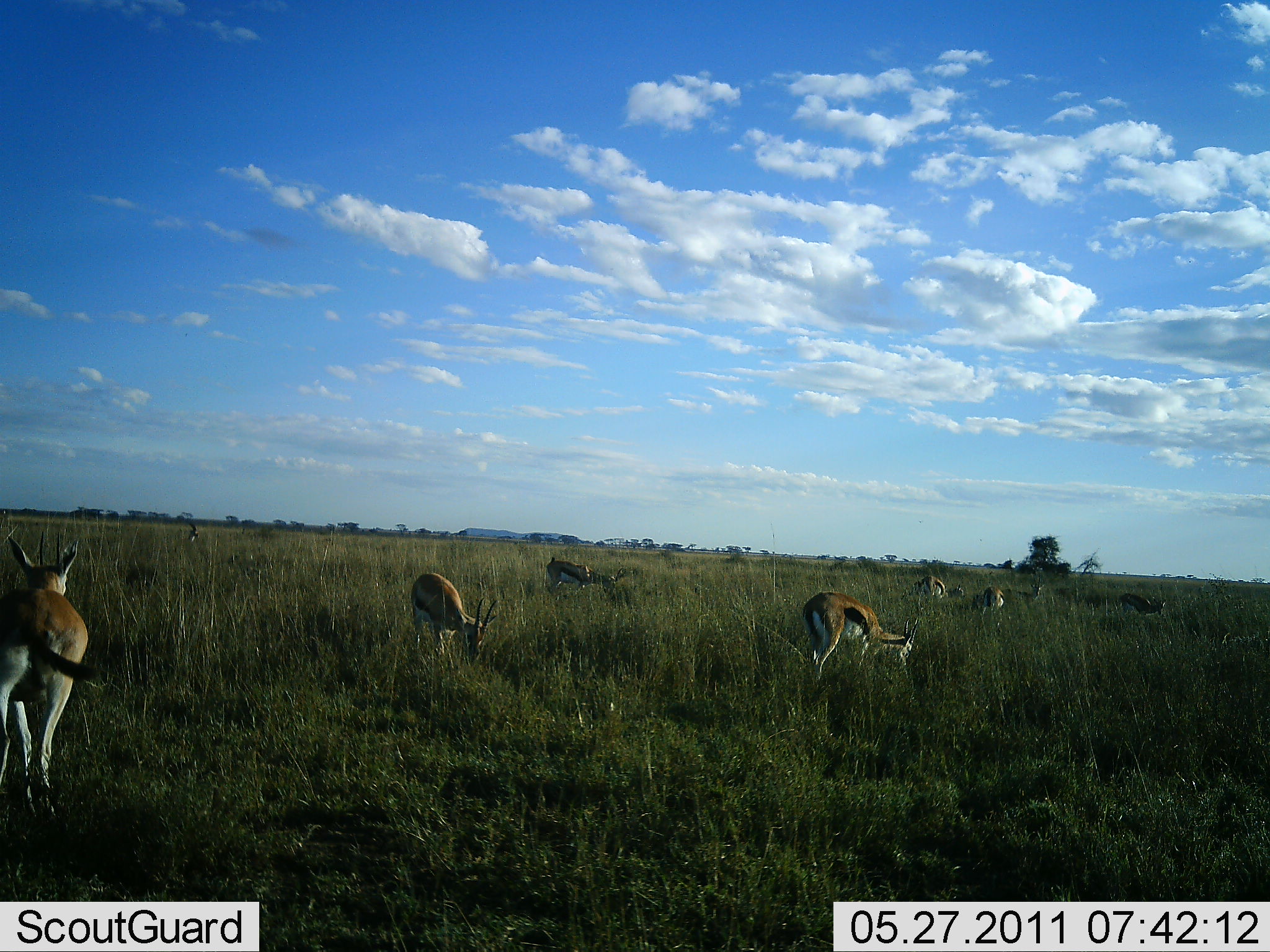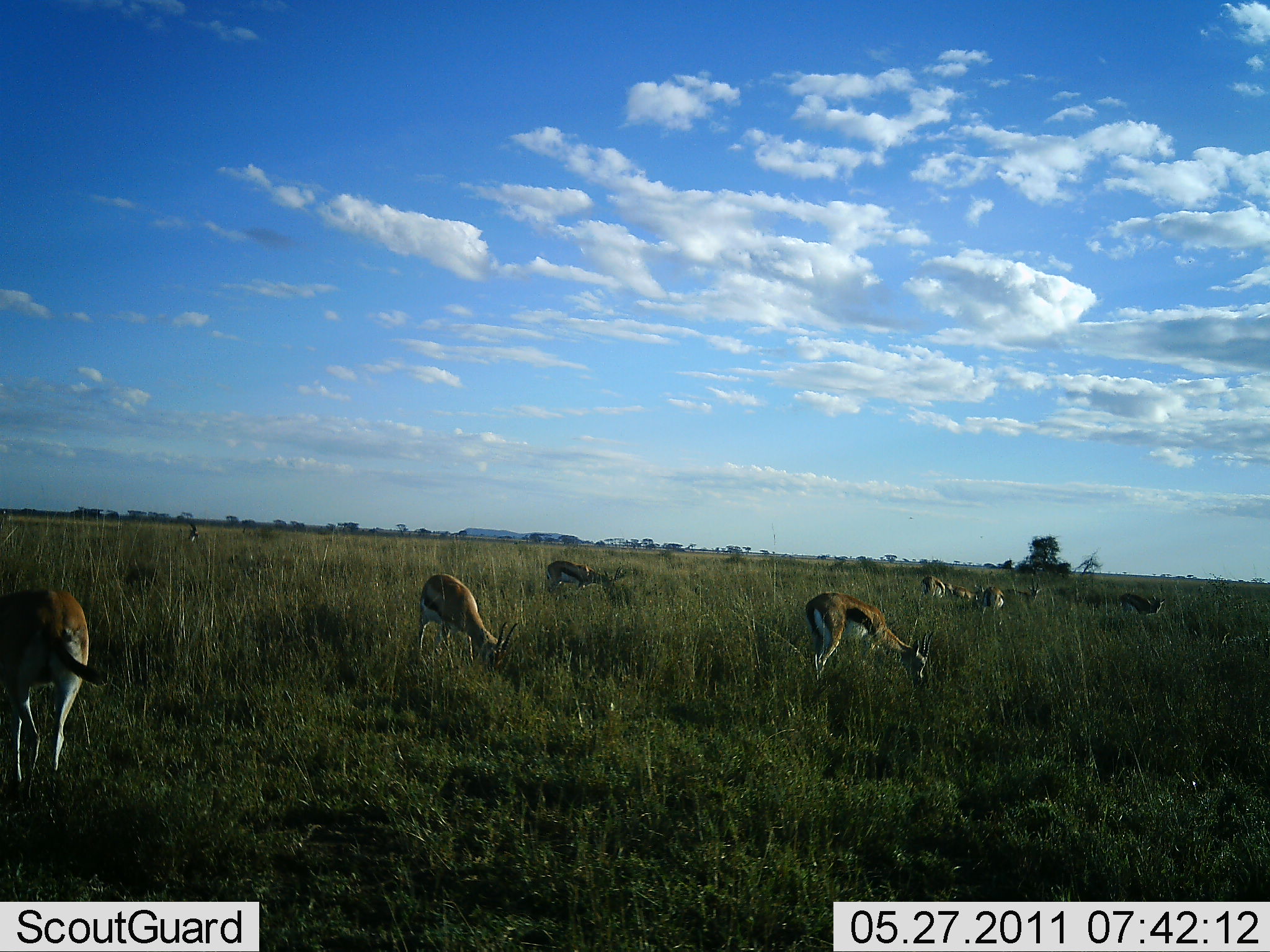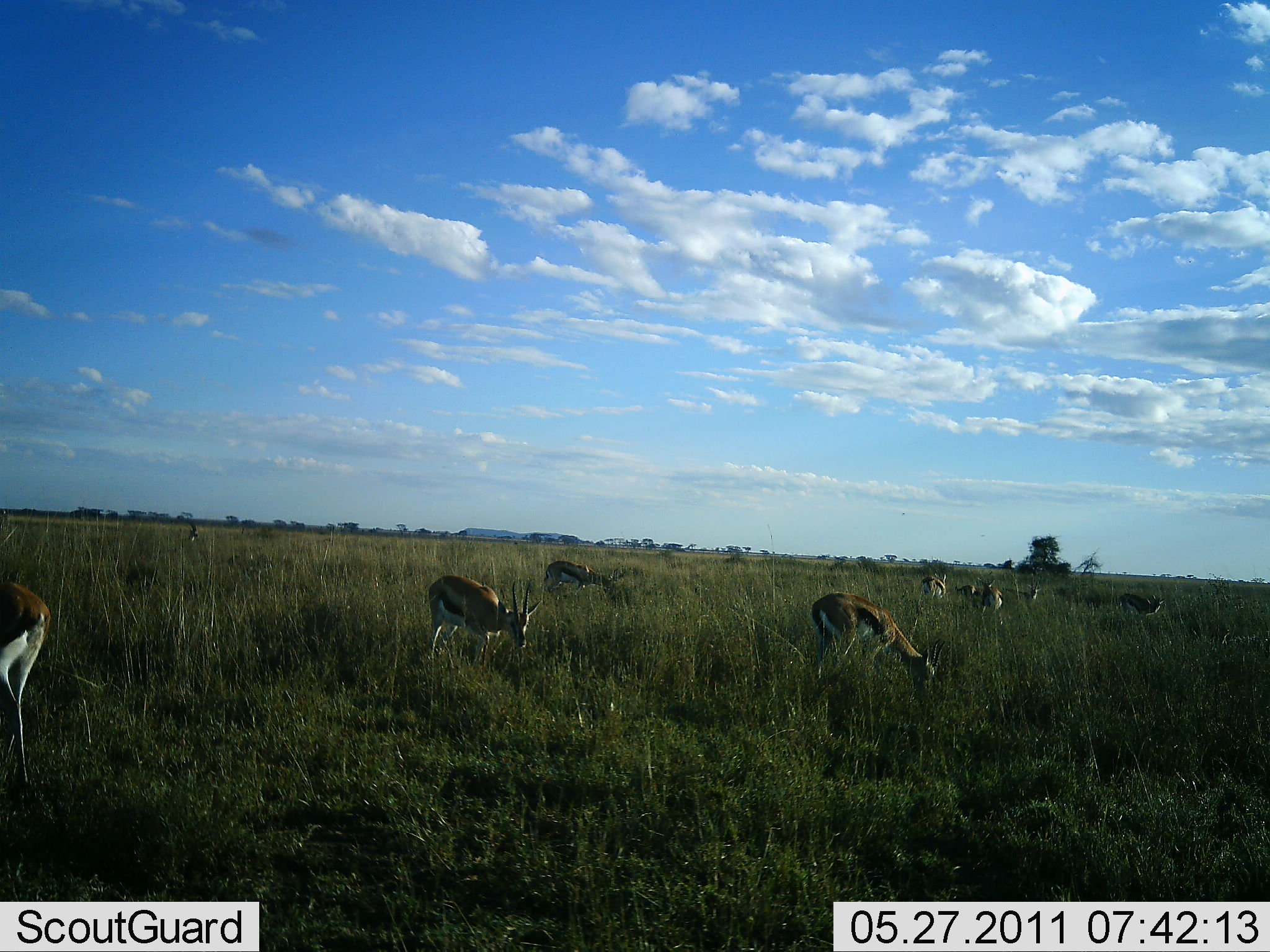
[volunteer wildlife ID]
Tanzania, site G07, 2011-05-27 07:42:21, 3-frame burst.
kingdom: Animalia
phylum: Chordata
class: Mammalia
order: Artiodactyla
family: Bovidae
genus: Eudorcas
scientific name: Eudorcas thomsonii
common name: thomson's gazelle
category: gazellethomsons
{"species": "gazellethomsons (thomson's gazelle) (Eudorcas thomsonii)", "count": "10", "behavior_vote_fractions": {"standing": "25%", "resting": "0%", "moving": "8%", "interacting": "0%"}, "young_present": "0%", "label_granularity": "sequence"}